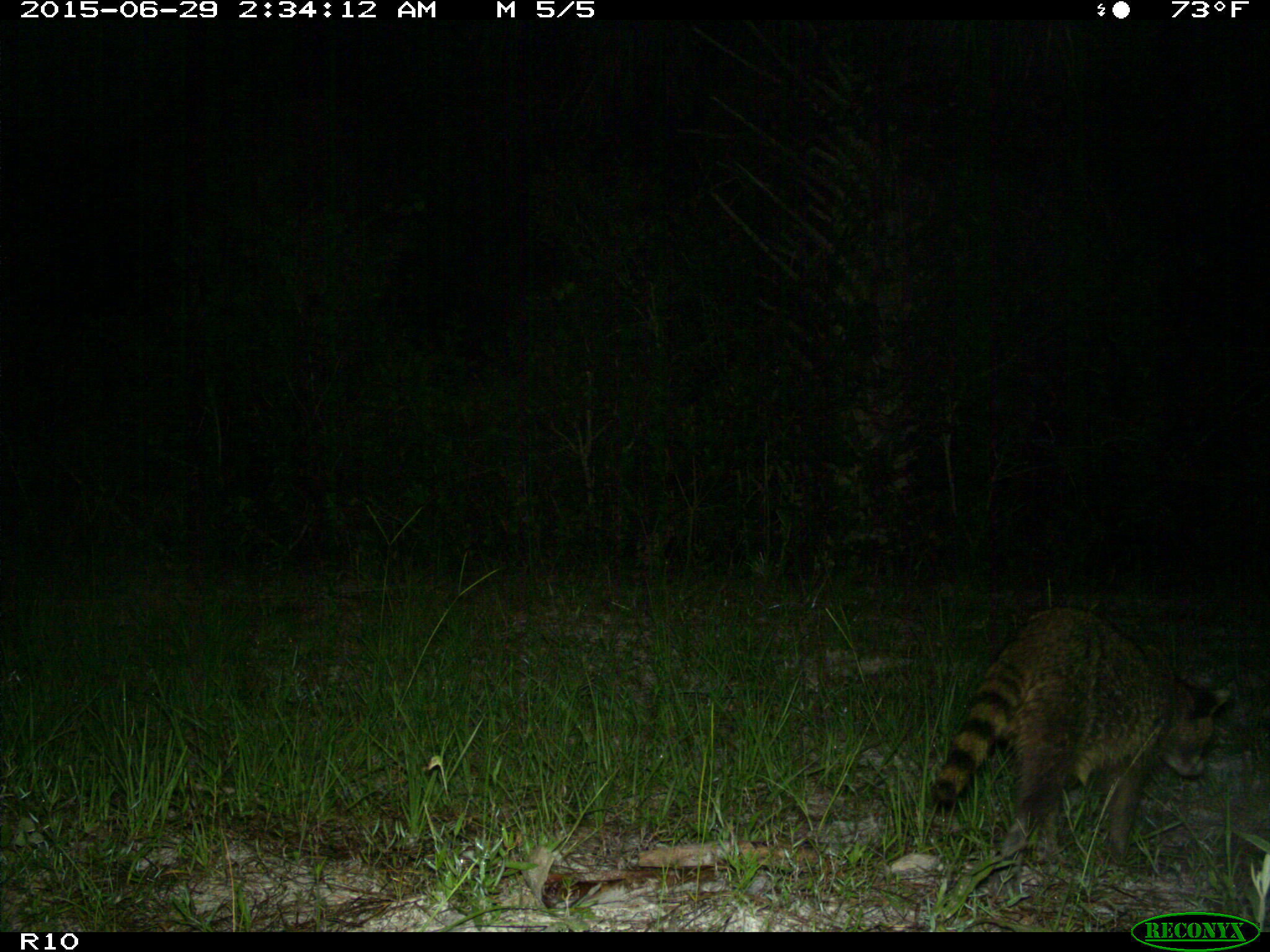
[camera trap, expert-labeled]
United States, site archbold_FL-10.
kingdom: Animalia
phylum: Chordata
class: Mammalia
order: Carnivora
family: Procyonidae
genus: Procyon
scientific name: Procyon lotor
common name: common raccoon